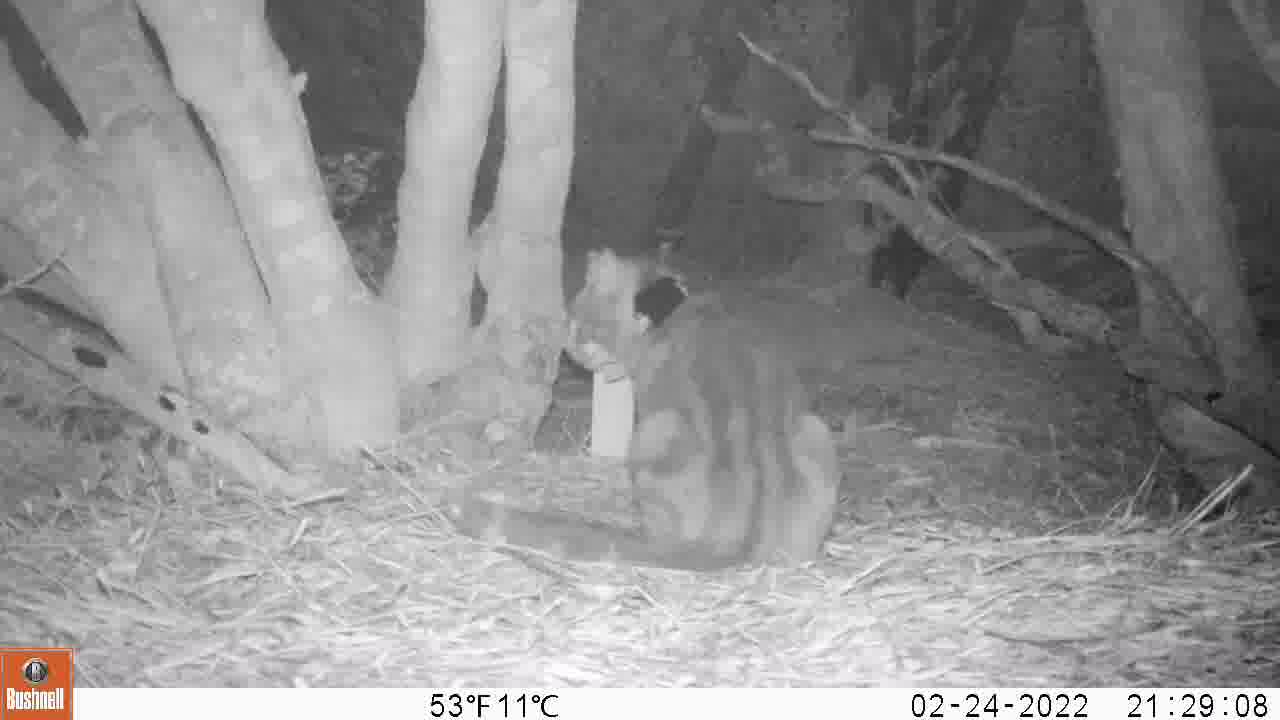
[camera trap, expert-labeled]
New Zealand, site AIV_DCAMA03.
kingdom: Animalia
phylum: Chordata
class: Mammalia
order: Carnivora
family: Felidae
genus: Felis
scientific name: Felis catus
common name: domestic cat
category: cat